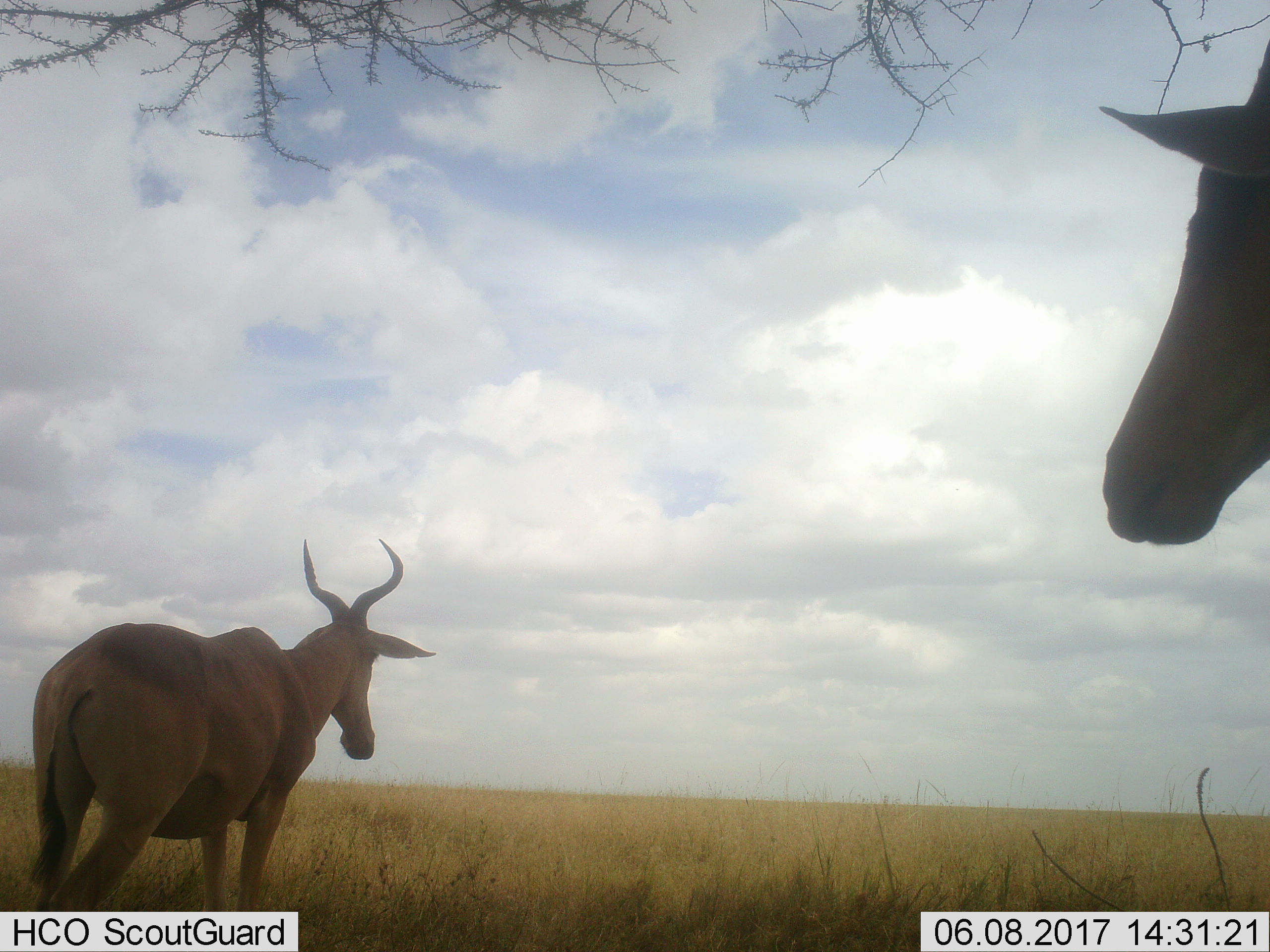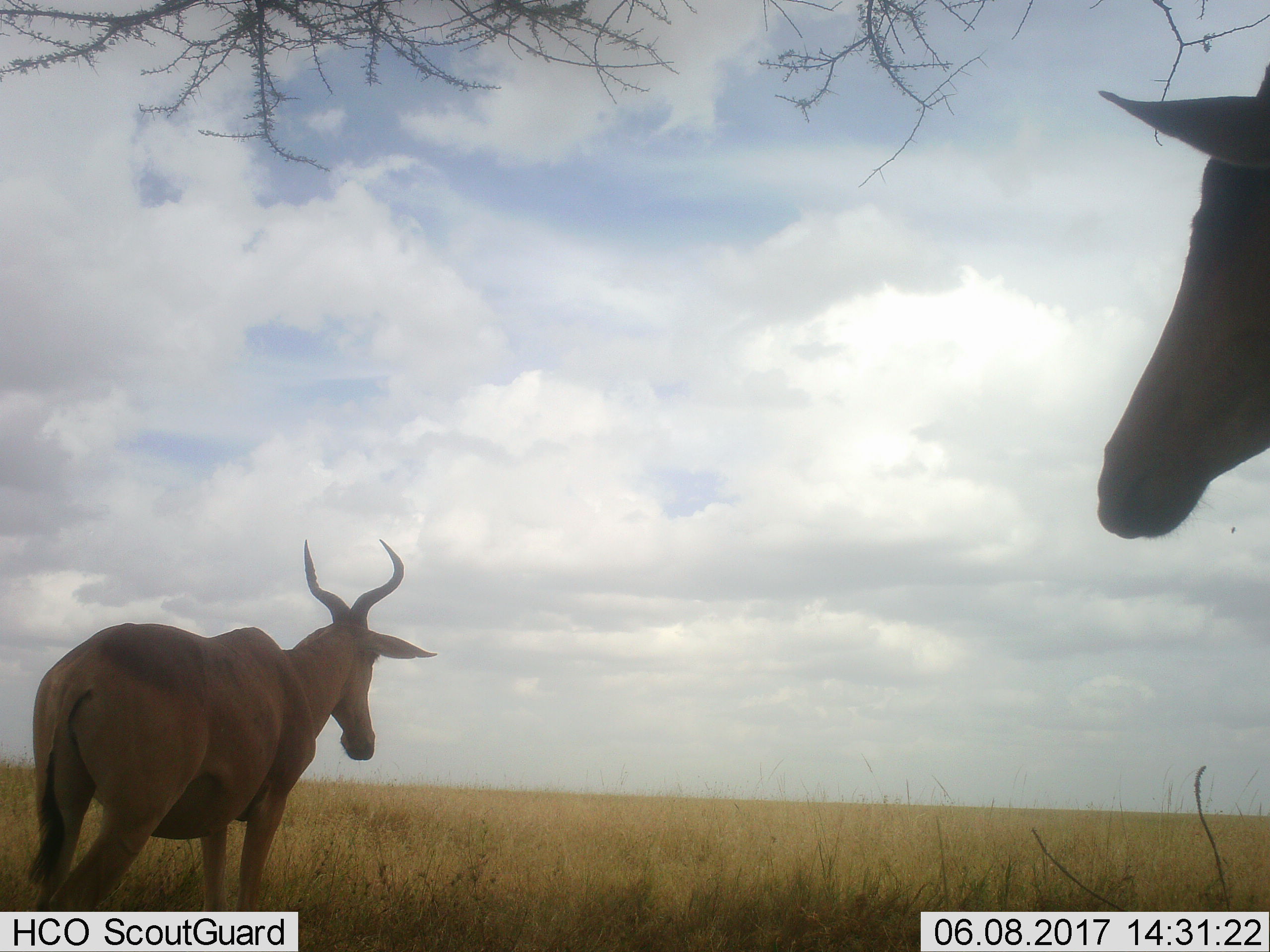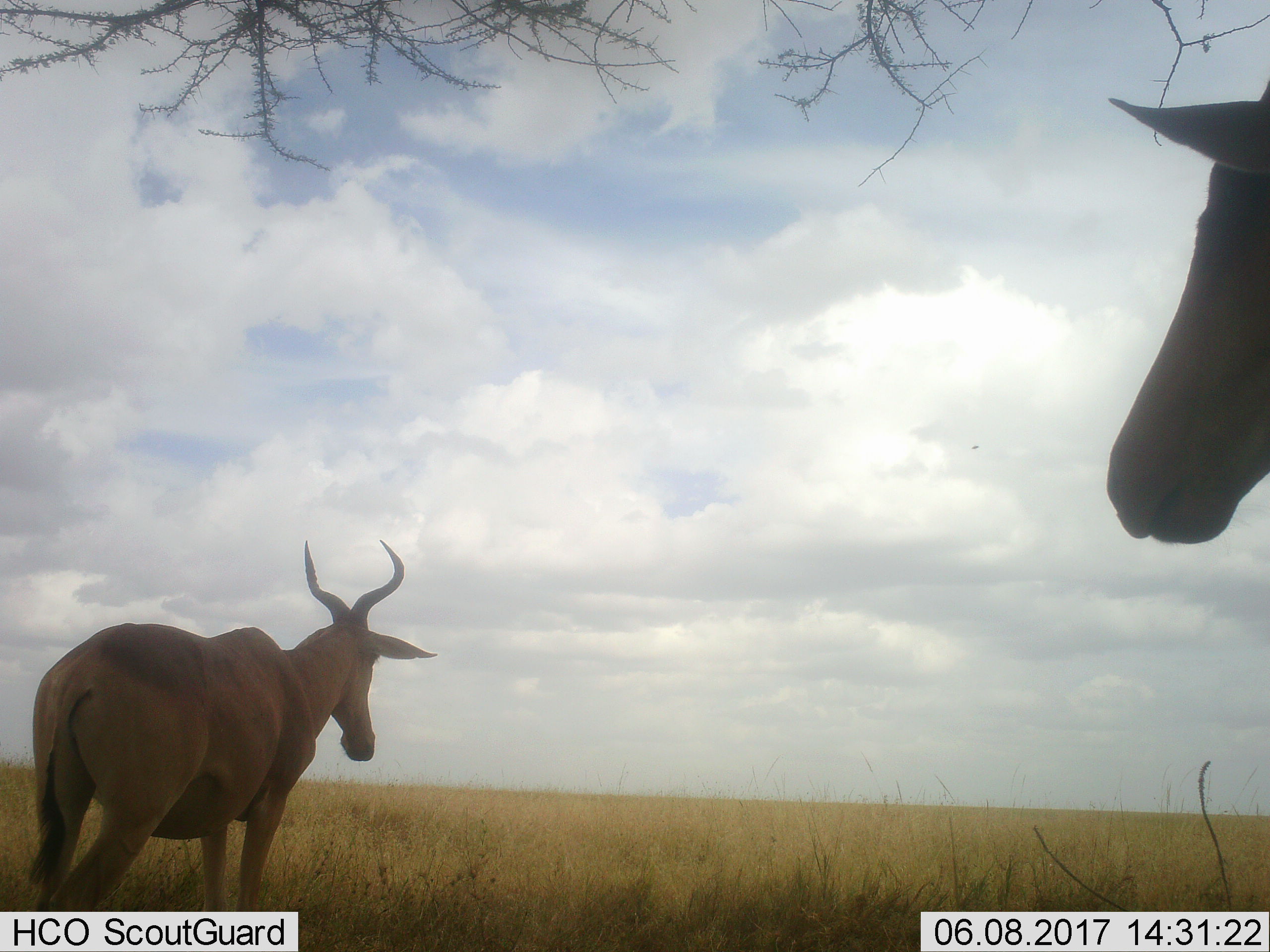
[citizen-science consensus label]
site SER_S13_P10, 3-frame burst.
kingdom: Animalia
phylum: Chordata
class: Mammalia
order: Artiodactyla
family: Bovidae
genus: Alcelaphus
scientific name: Alcelaphus buselaphus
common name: hartebeest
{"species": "hartebeest (Alcelaphus buselaphus)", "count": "2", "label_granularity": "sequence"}